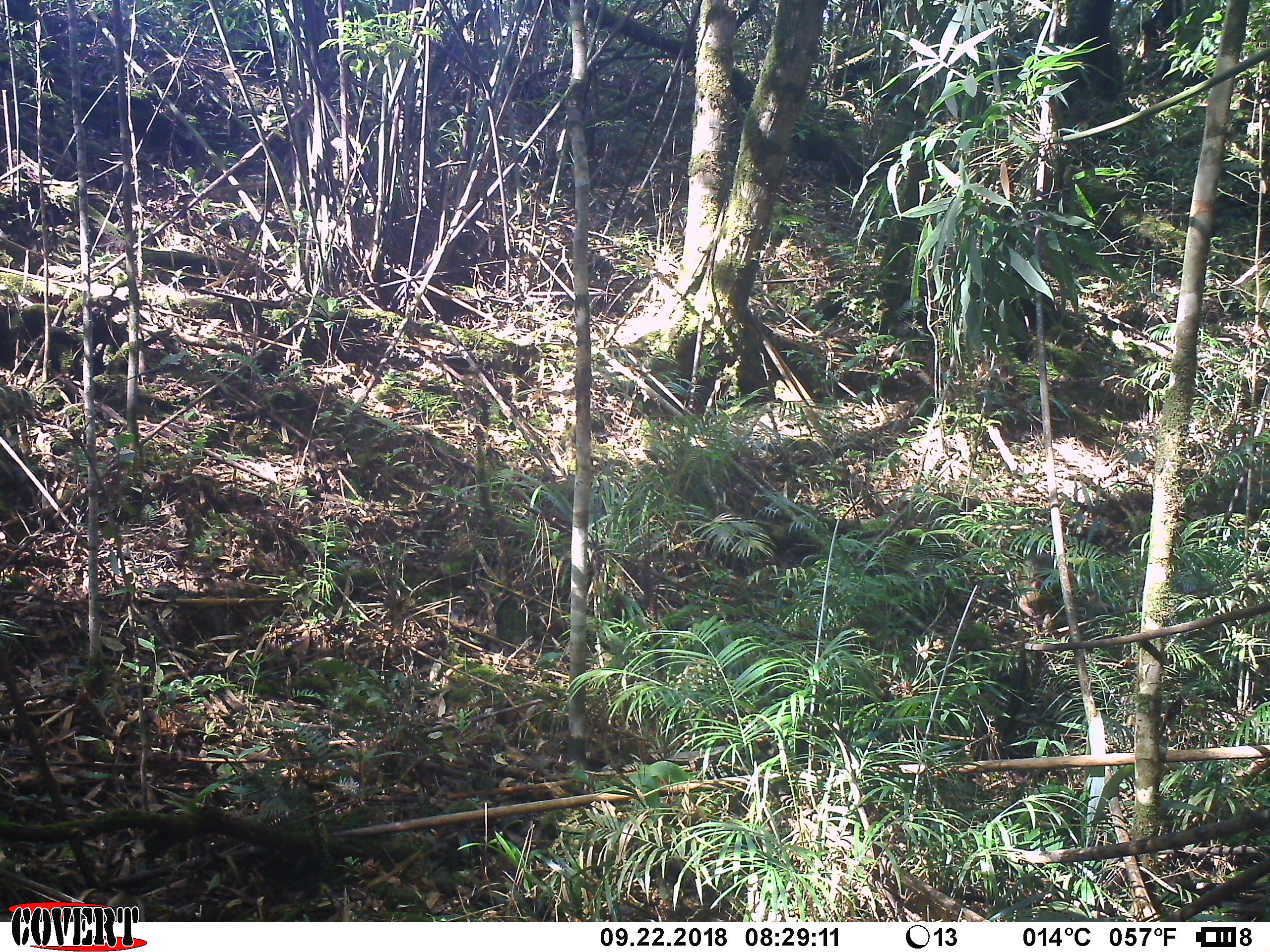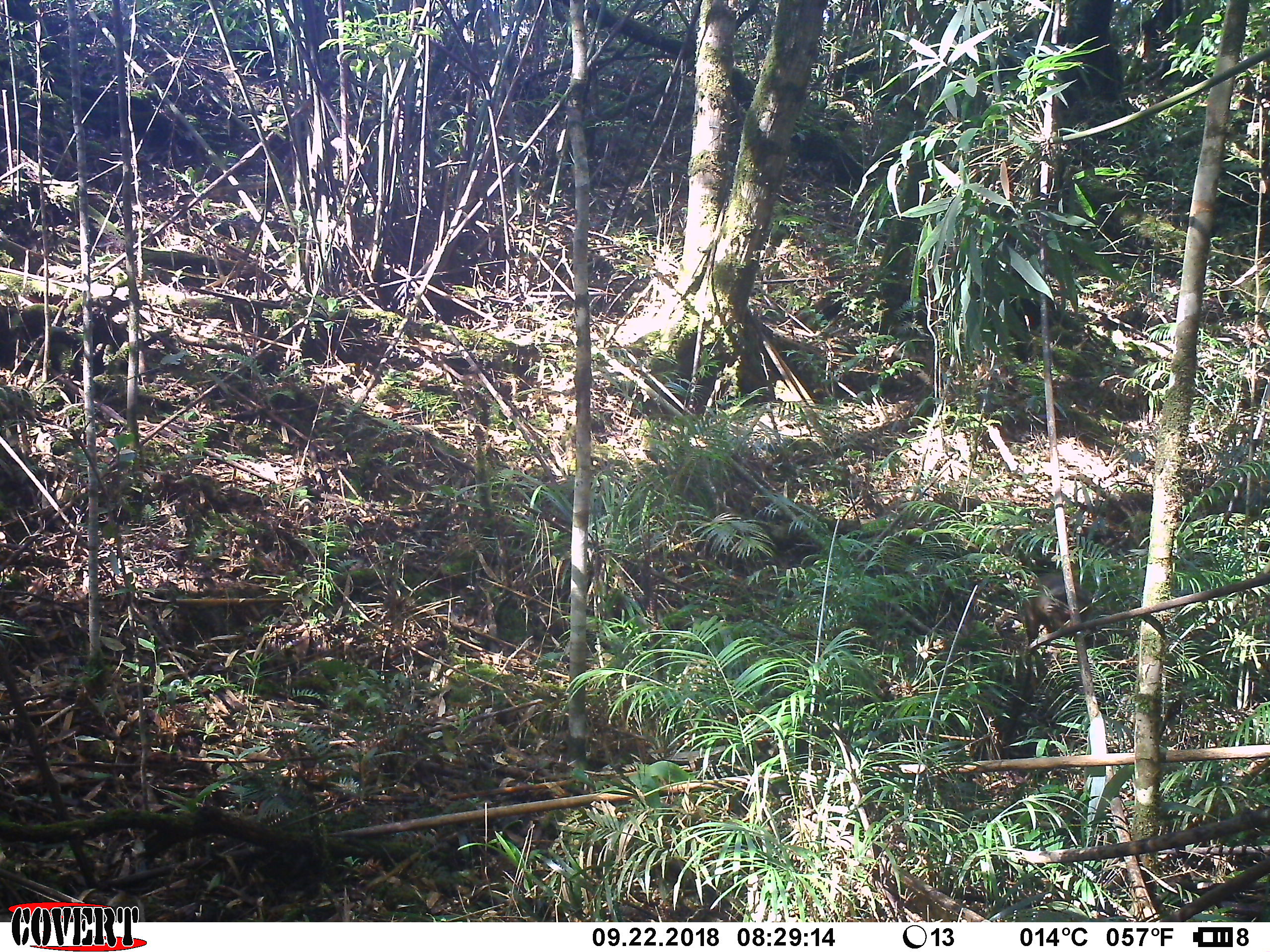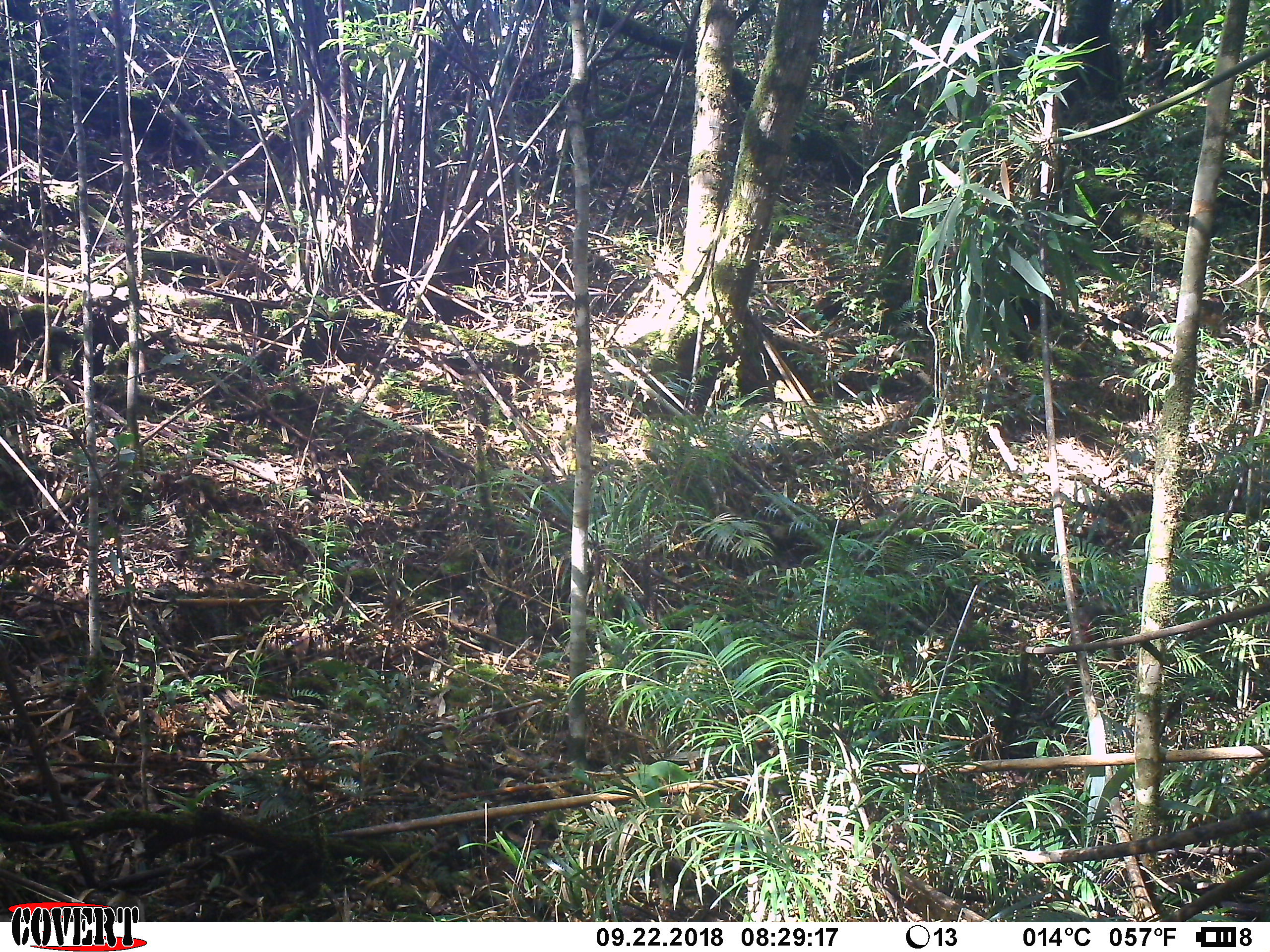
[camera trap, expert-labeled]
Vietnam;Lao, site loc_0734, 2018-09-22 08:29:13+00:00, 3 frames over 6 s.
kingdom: Animalia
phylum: Chordata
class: Mammalia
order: Primates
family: Cercopithecidae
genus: Macaca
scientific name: Macaca arctoides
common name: stump-tailed macaque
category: stump tailed macaque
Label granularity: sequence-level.